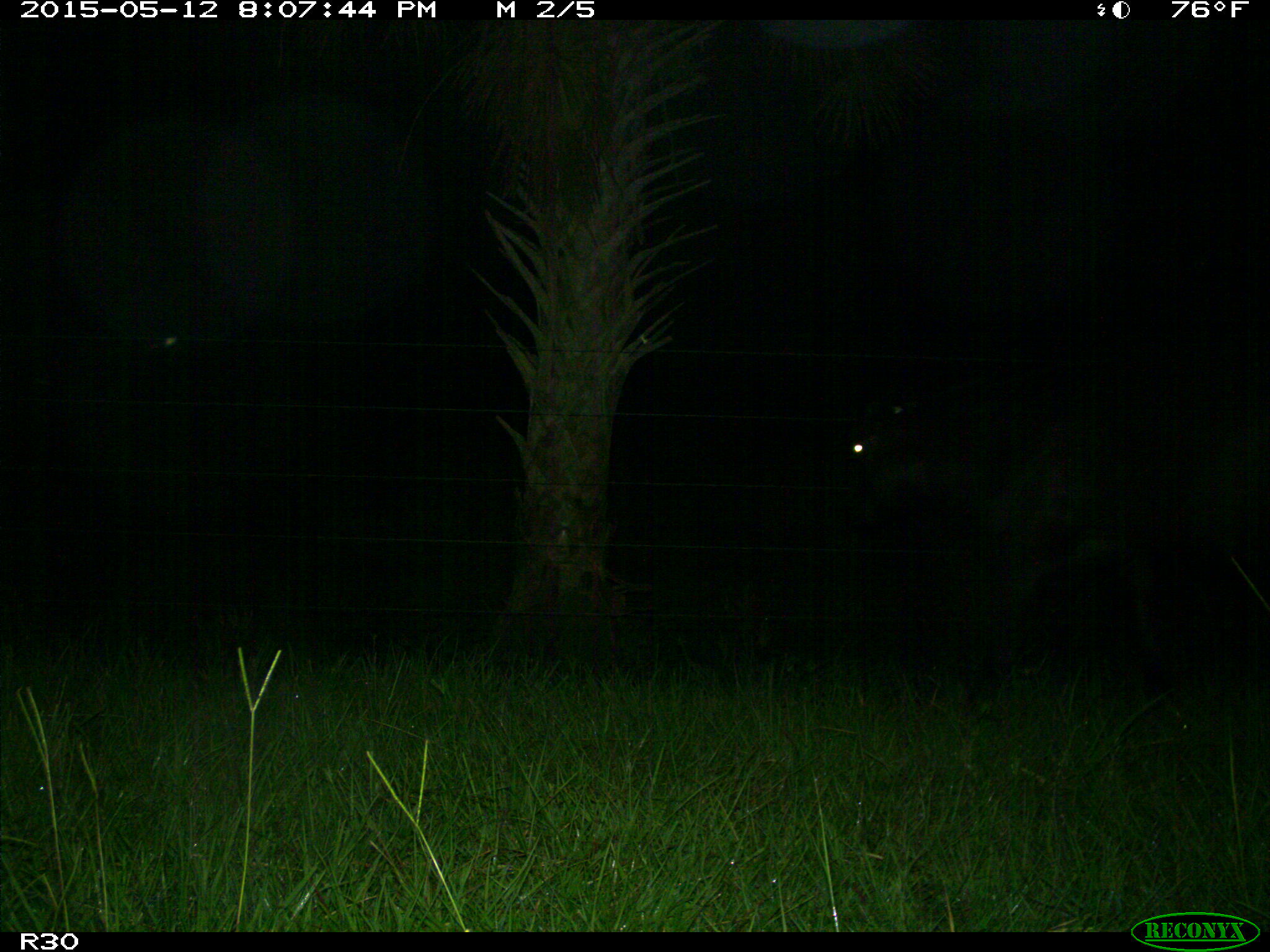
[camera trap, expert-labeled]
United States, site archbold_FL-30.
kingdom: Animalia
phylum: Chordata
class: Mammalia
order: Artiodactyla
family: Bovidae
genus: Bos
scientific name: Bos taurus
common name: domestic cow